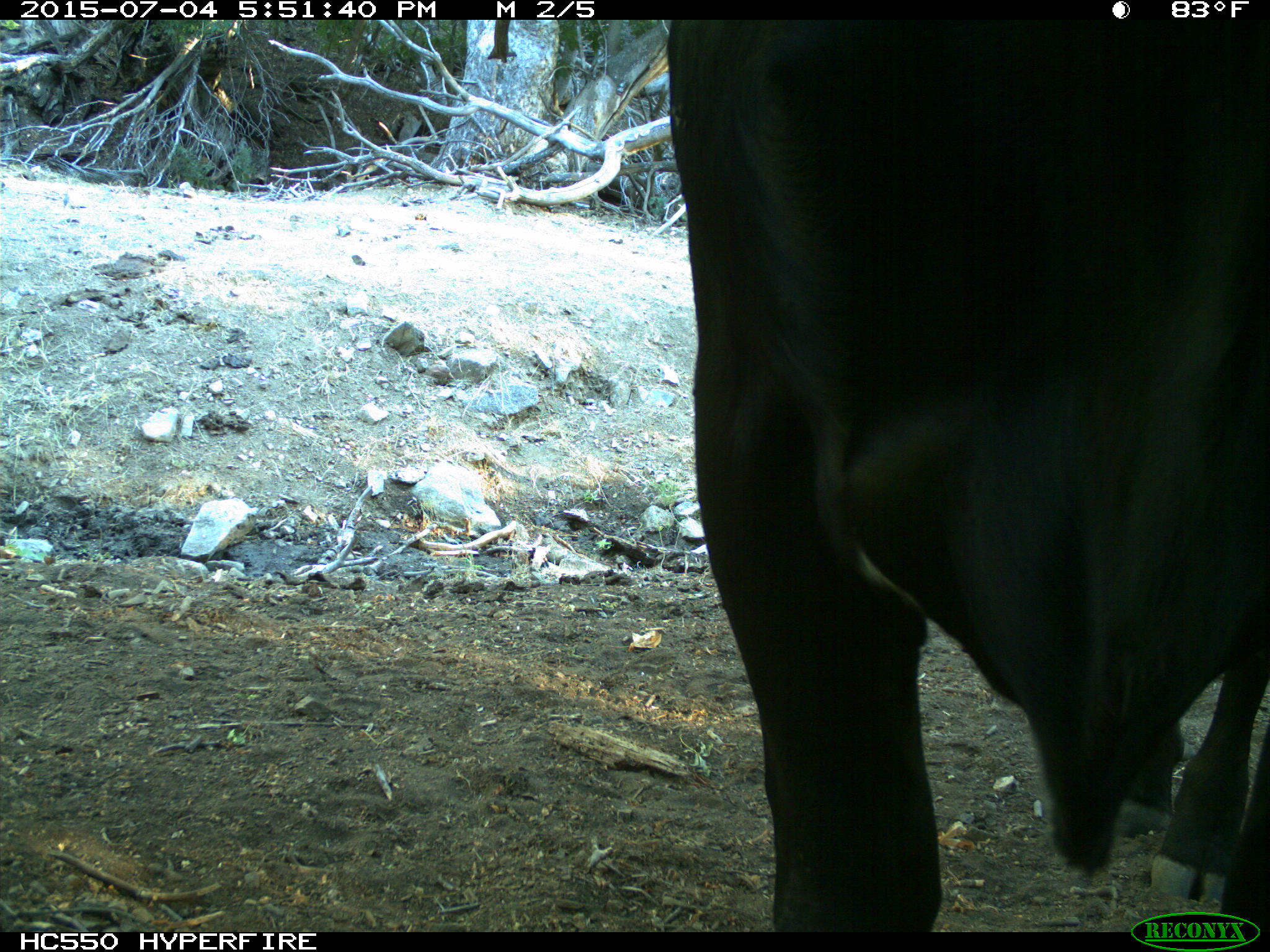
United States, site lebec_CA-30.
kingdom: Animalia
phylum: Chordata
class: Mammalia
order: Artiodactyla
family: Bovidae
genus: Bos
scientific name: Bos taurus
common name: domestic cow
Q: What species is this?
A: Bos taurus (domestic cow).